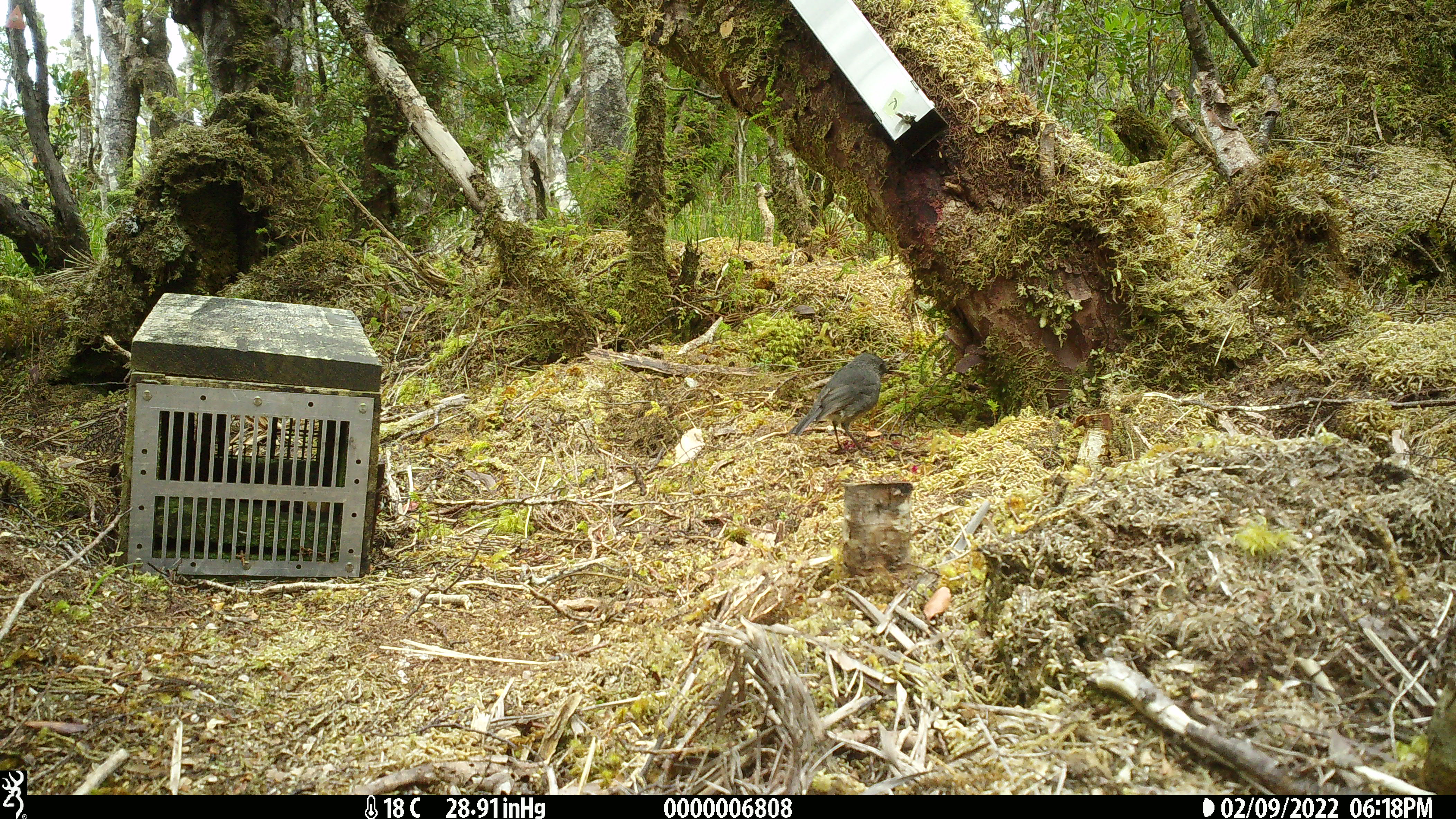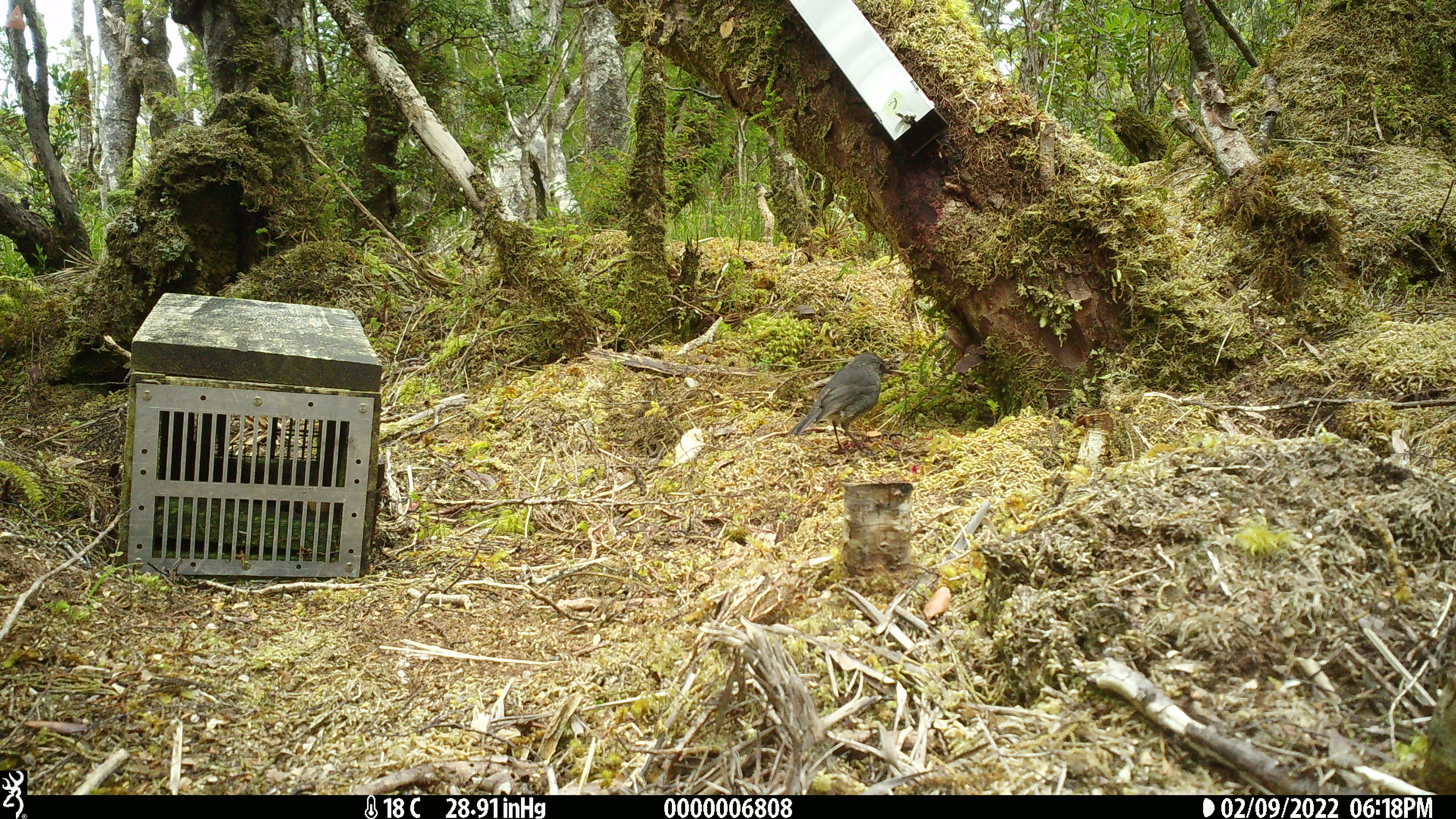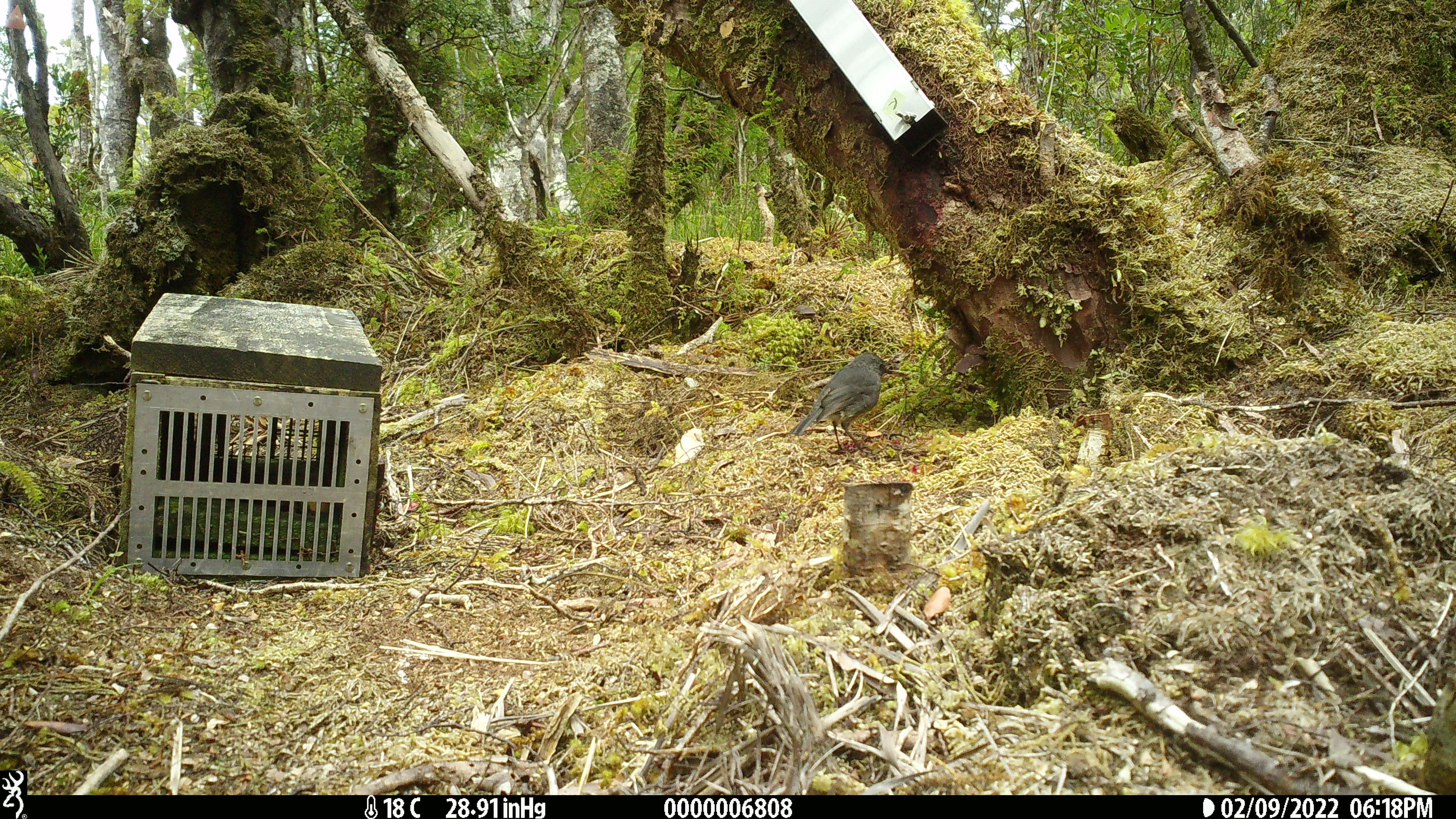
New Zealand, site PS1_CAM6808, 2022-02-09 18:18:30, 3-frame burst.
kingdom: Animalia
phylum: Chordata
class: Aves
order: Passeriformes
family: Petroicidae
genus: Petroica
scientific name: Petroica australis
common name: new zealand robin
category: robin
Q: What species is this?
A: Robin (new zealand robin) (Petroica australis).